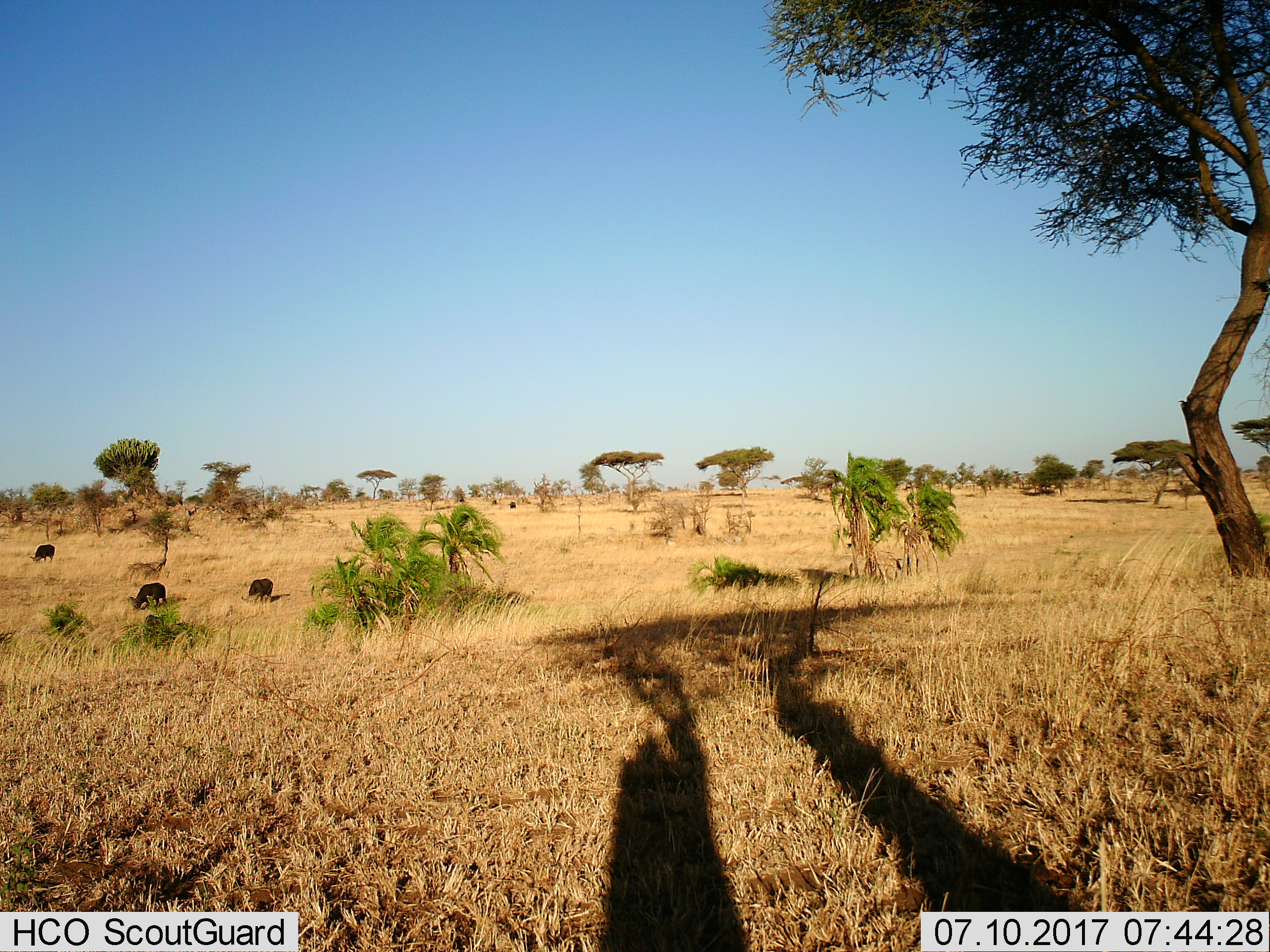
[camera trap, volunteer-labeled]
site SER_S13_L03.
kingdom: Animalia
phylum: Chordata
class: Mammalia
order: Artiodactyla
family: Bovidae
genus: Syncerus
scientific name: Syncerus caffer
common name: african buffalo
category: buffalo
Buffalo (african buffalo) (Syncerus caffer), count 4. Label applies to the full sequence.